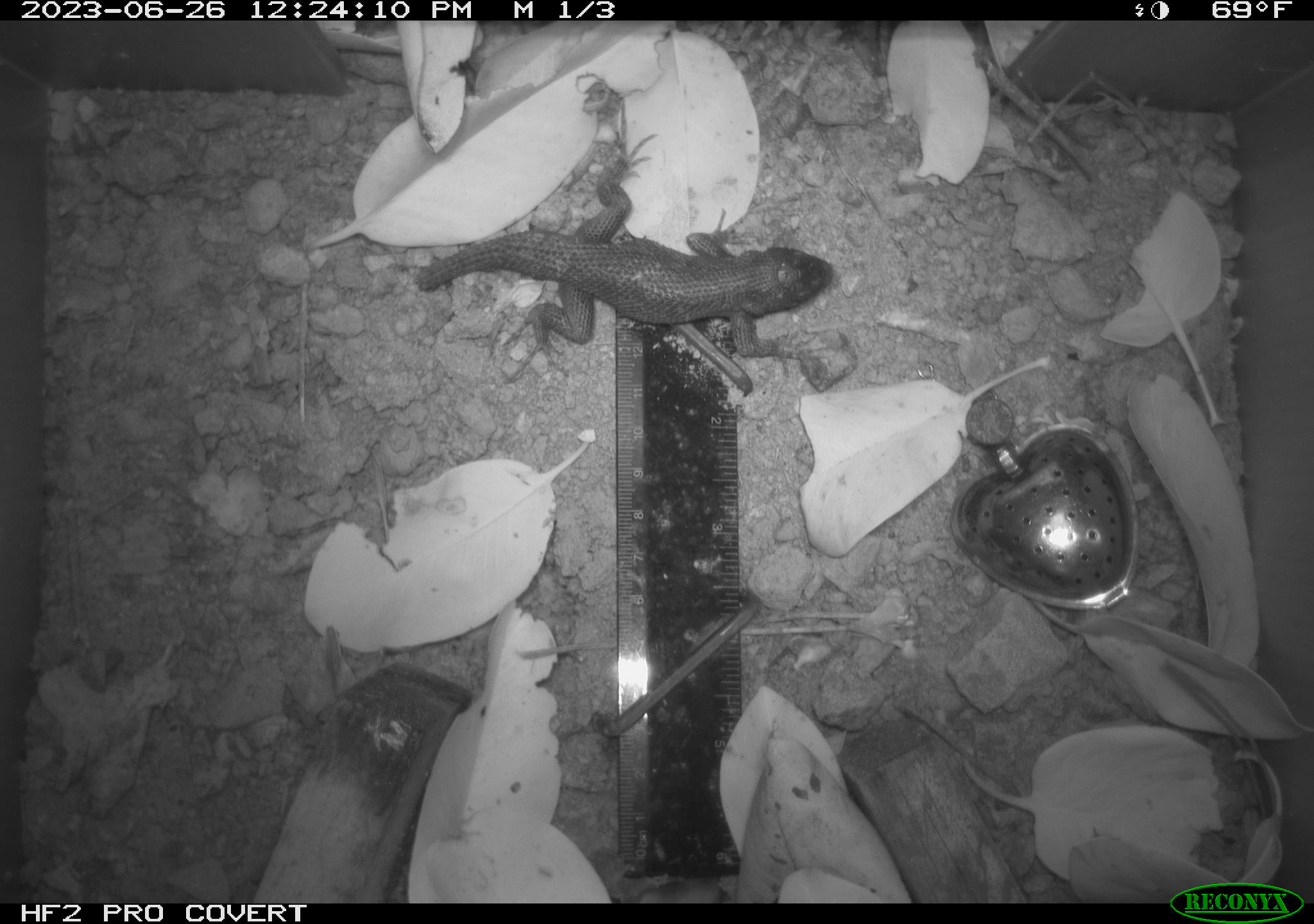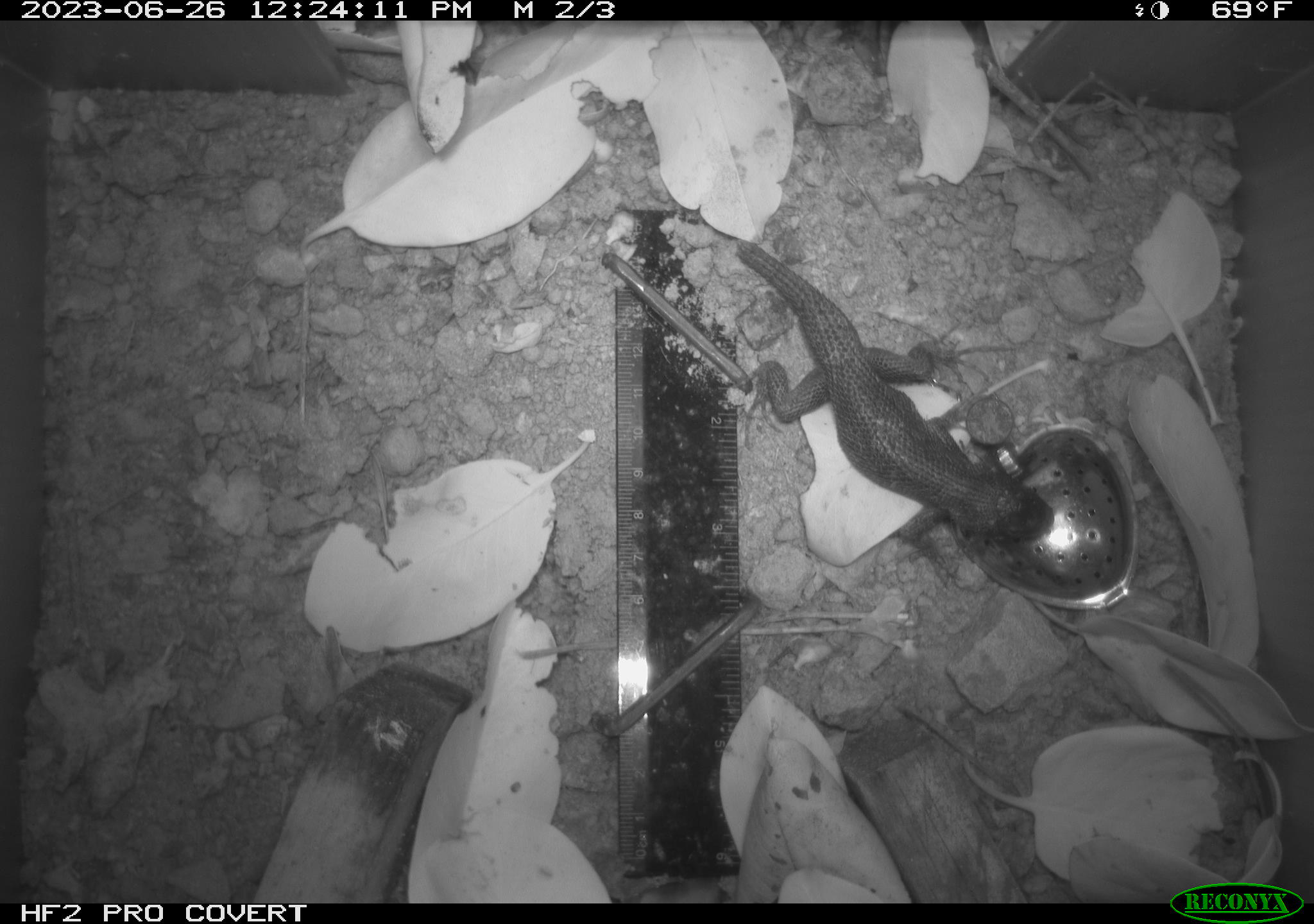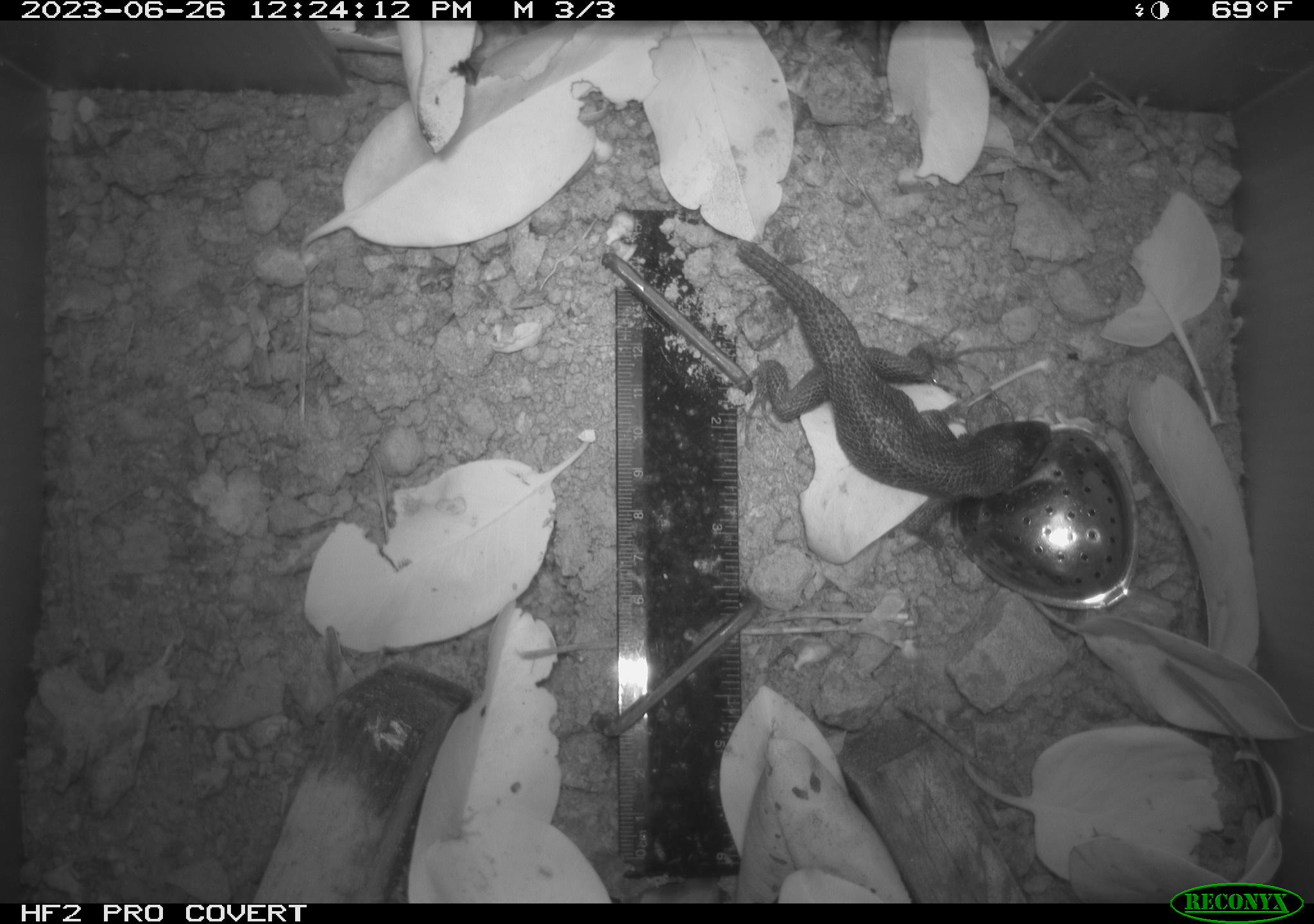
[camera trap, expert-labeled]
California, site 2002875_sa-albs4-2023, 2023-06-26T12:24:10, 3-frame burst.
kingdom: Animalia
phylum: Chordata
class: Reptilia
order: Squamata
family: Phrynosomatidae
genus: Sceloporus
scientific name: Sceloporus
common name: spiny lizards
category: sceloporus species